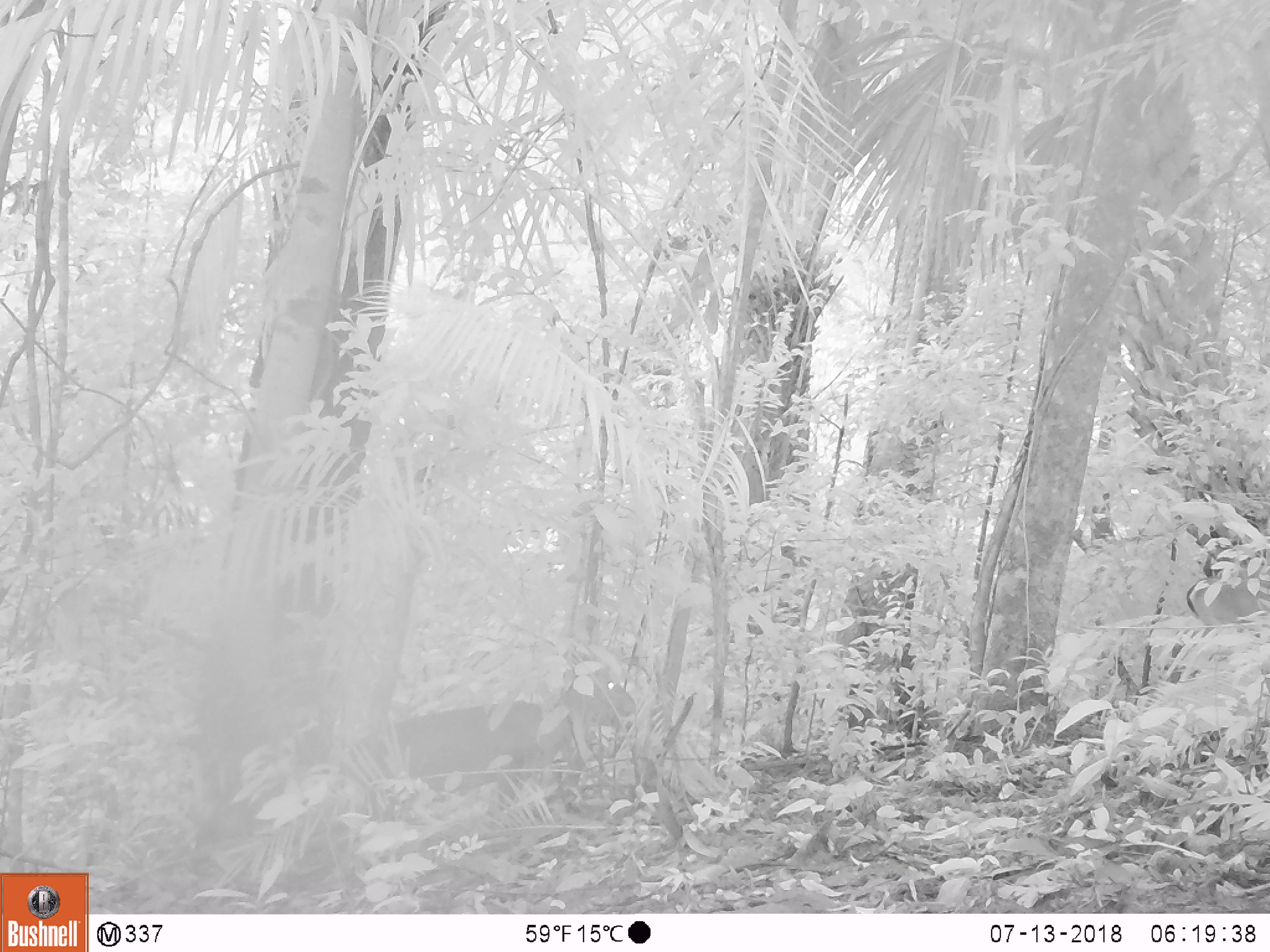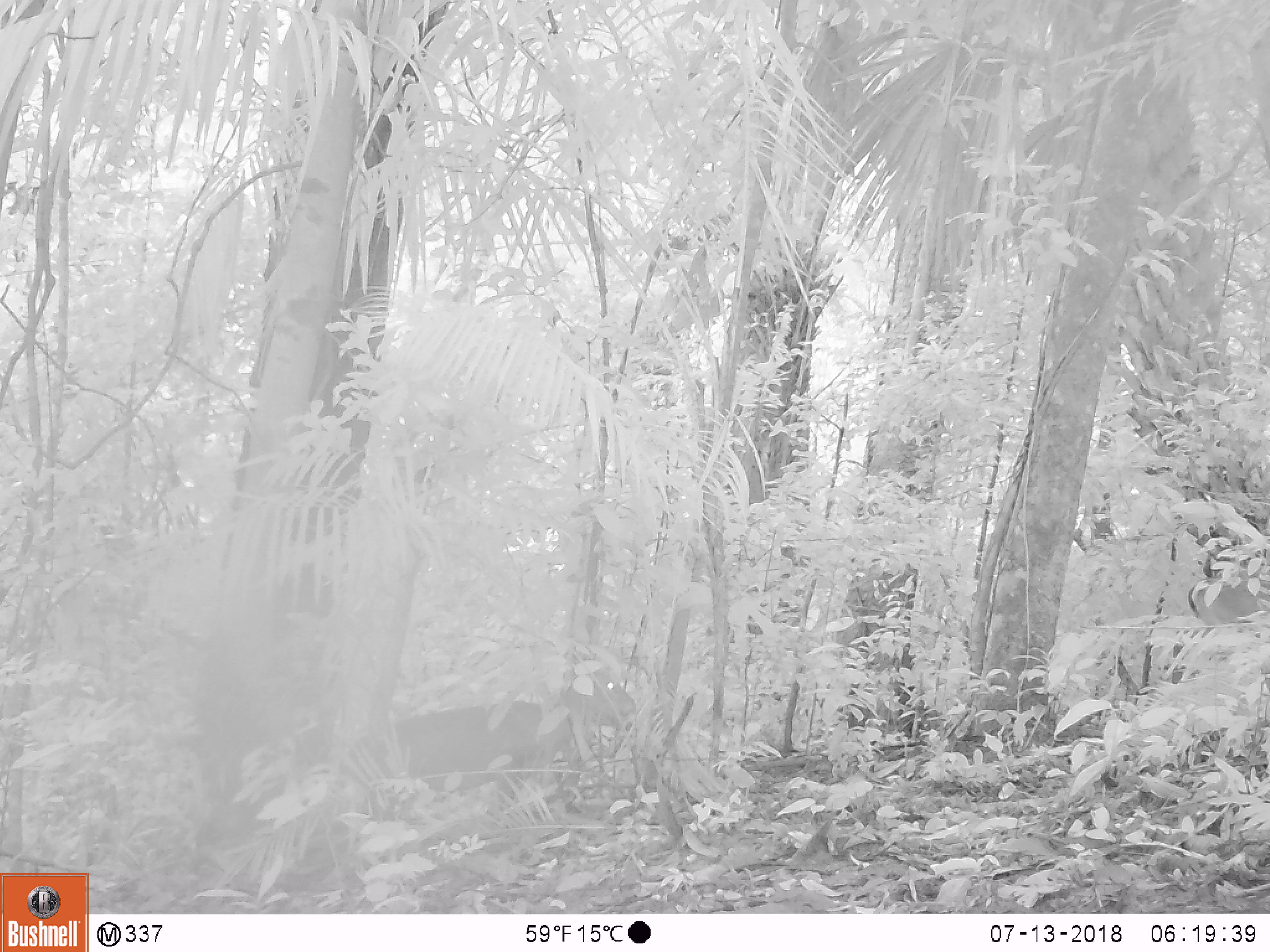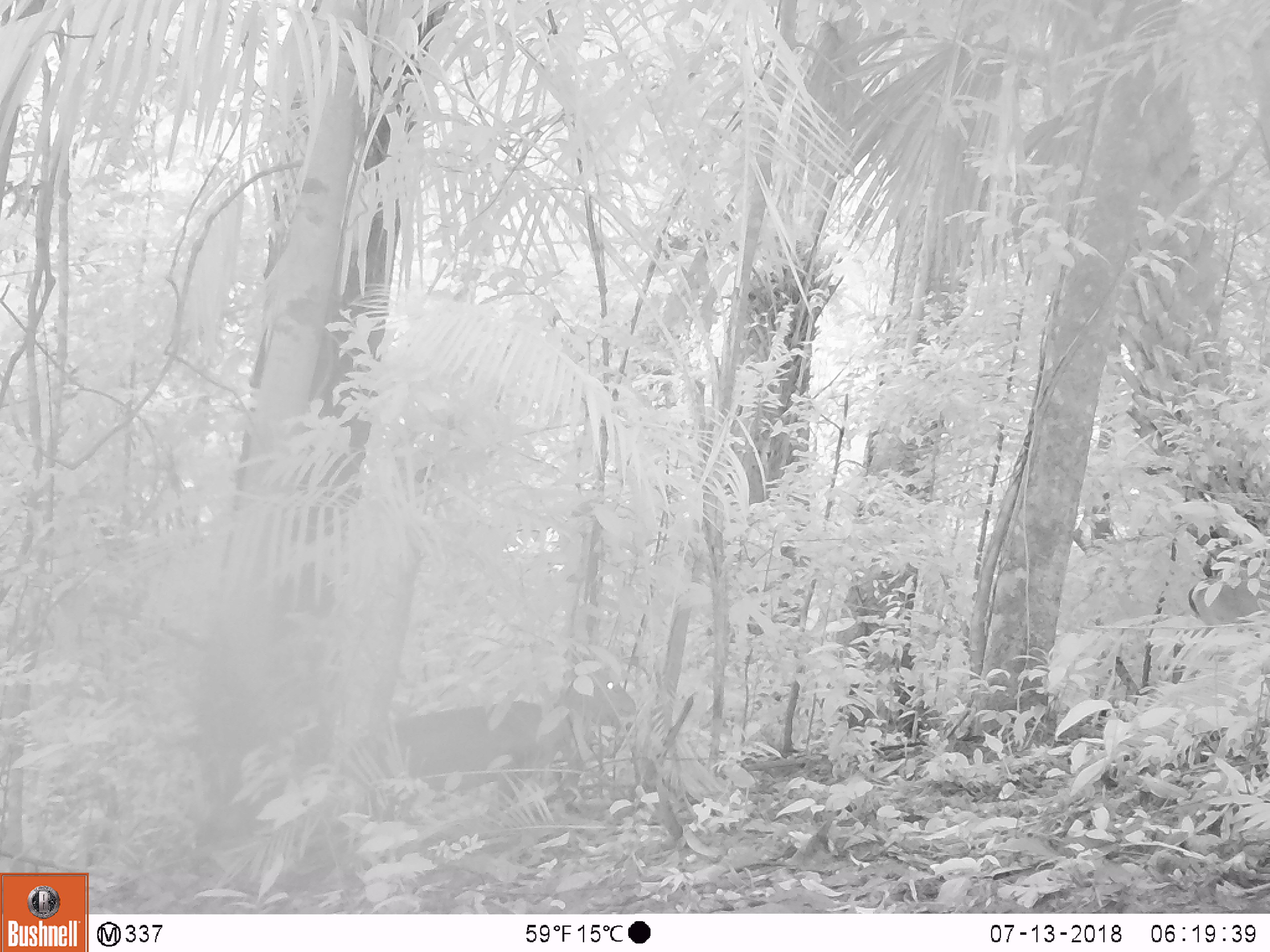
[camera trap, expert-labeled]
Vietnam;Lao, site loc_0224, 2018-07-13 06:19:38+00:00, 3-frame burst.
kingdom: Animalia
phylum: Chordata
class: Mammalia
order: Artiodactyla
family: Cervidae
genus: Muntiacus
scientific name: Muntiacus vuquangensis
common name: large-antlered muntjac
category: large antlered muntjac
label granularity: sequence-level